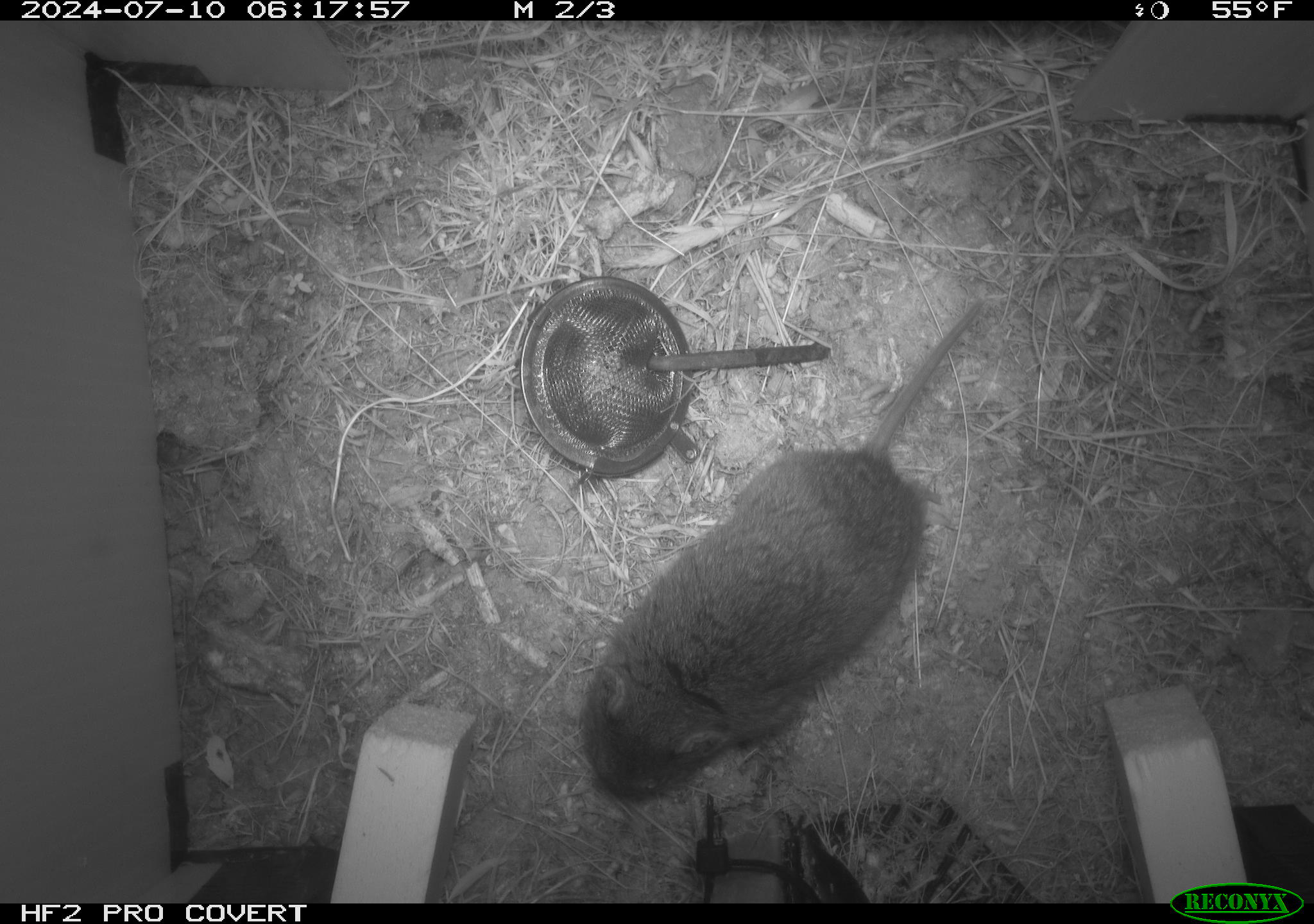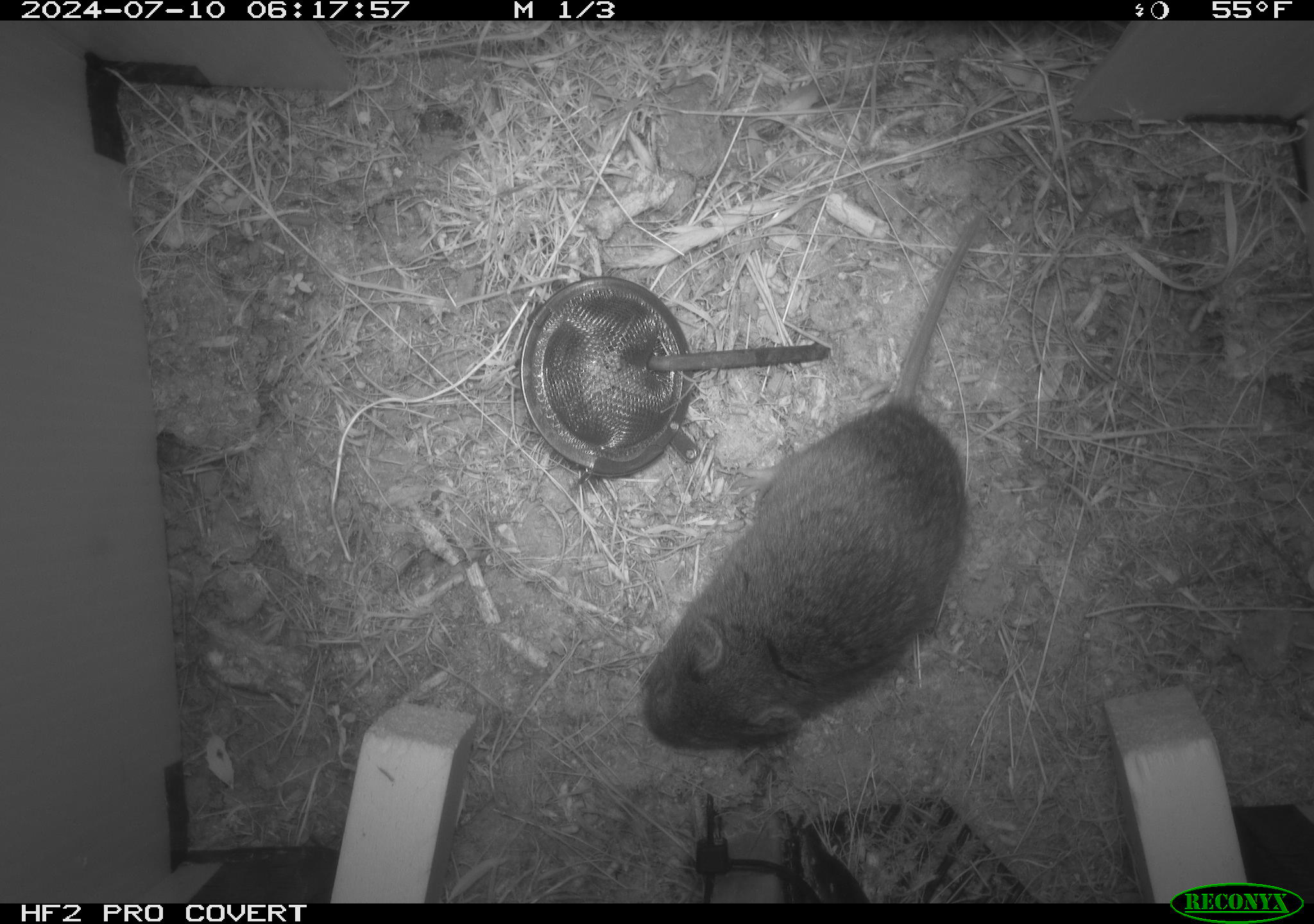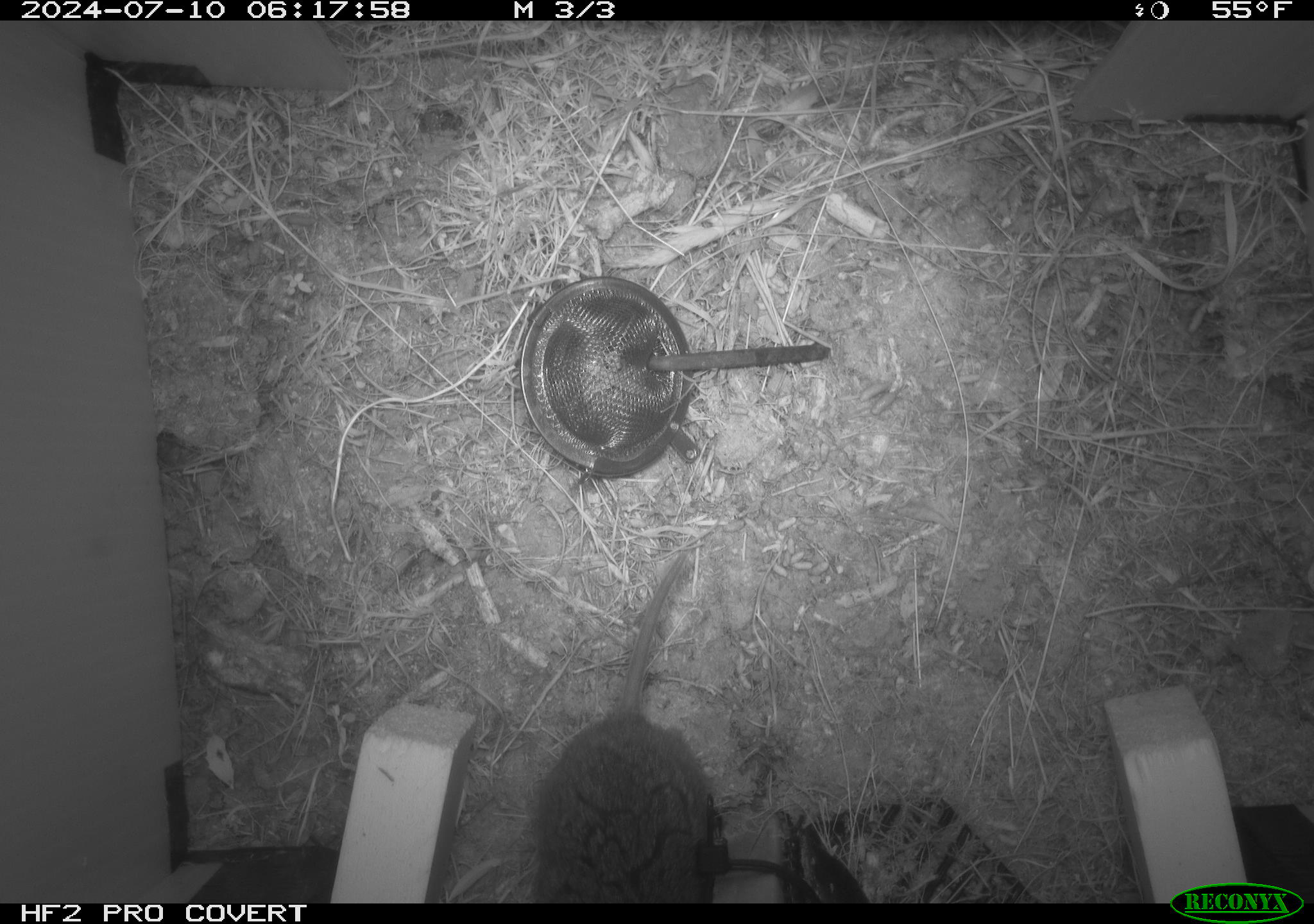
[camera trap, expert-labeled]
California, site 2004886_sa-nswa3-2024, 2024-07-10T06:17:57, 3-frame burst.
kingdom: Animalia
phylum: Chordata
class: Mammalia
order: Rodentia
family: Cricetidae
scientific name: Arvicolinae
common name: voles, lemmings, and muskrats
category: arvicolinae subfamily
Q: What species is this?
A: Arvicolinae subfamily (voles, lemmings, and muskrats) (Arvicolinae).